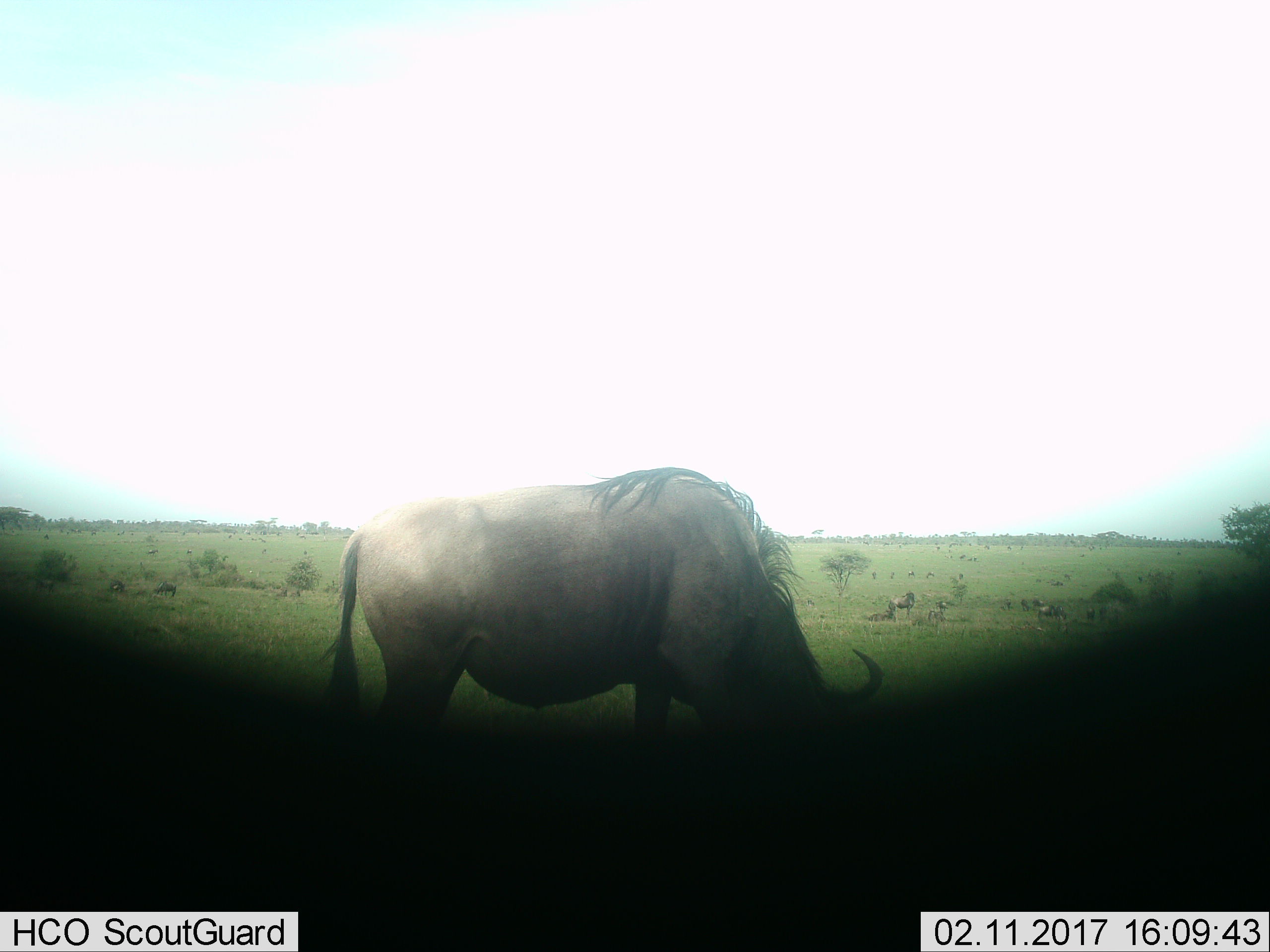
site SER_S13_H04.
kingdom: Animalia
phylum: Chordata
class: Mammalia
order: Artiodactyla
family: Bovidae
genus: Connochaetes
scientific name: Connochaetes taurinus taurinus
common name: blue wildebeest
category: wildebeestblue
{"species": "wildebeestblue (blue wildebeest) (Connochaetes taurinus taurinus)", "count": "11-50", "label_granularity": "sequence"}